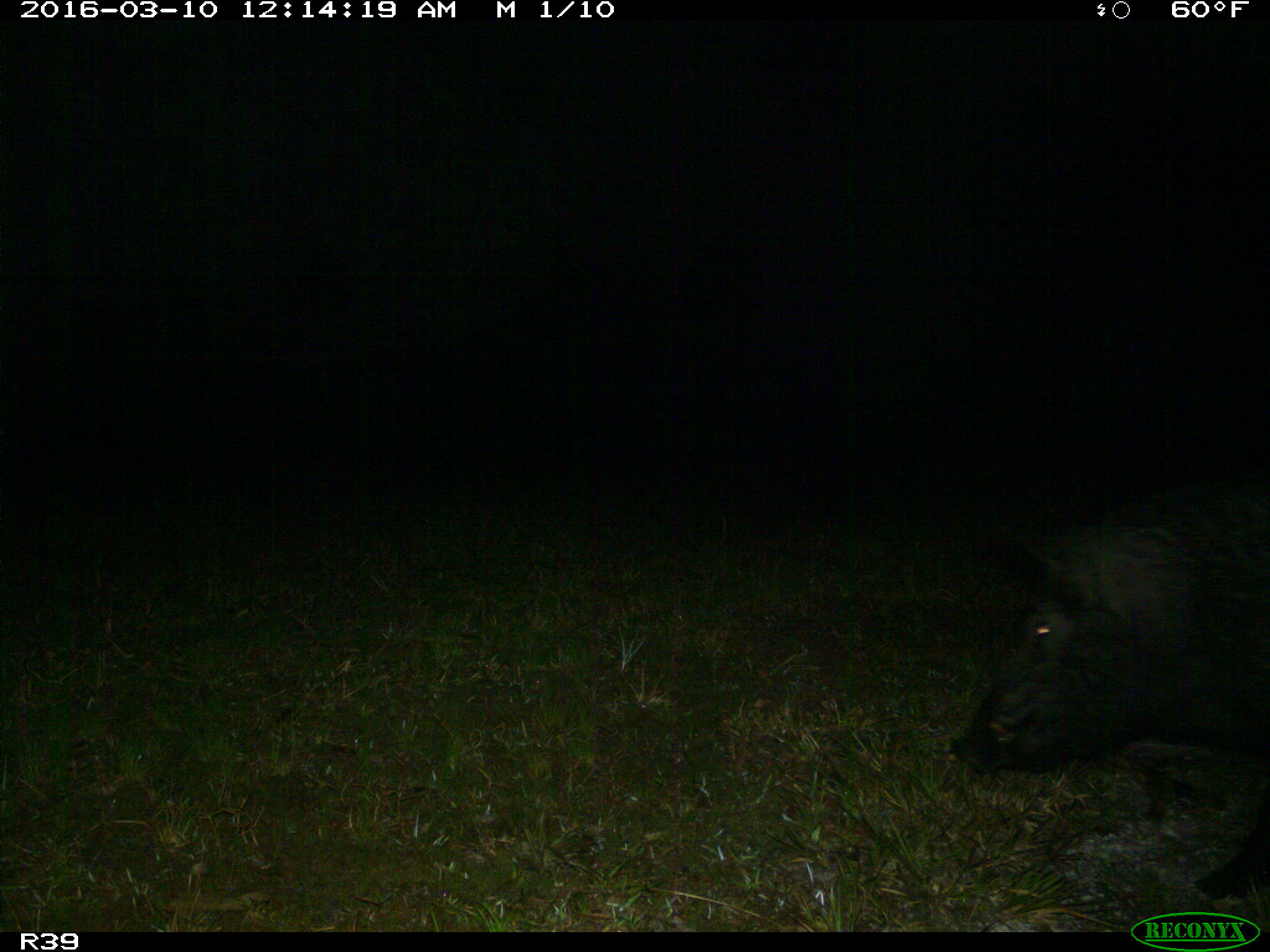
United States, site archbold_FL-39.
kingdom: Animalia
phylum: Chordata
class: Mammalia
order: Artiodactyla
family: Suidae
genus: Sus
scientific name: Sus scrofa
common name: wild boar